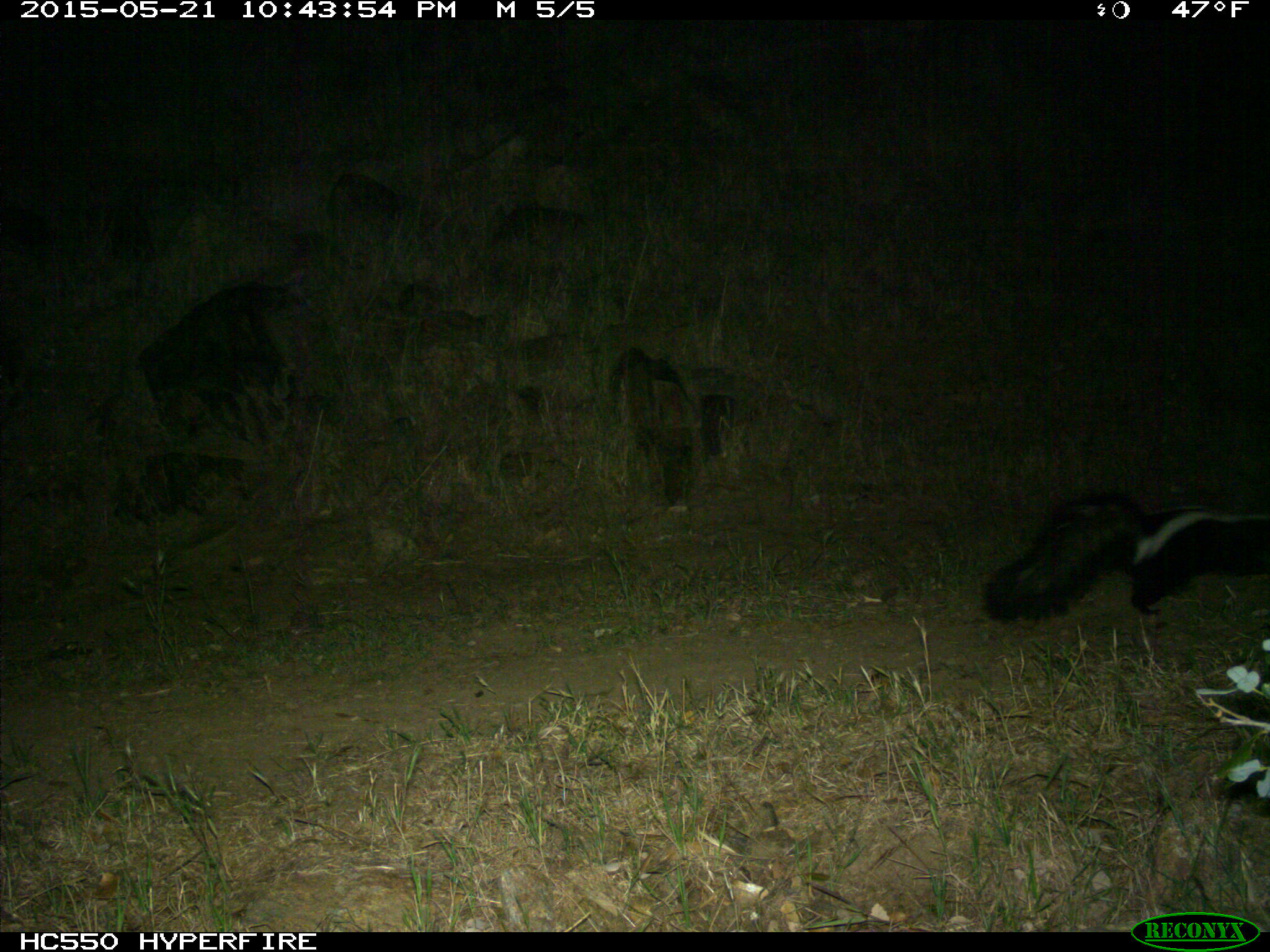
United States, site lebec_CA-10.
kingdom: Animalia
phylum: Chordata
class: Mammalia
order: Carnivora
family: Mephitidae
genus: Mephitis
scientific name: Mephitis mephitis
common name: striped skunk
Mephitis mephitis (striped skunk).